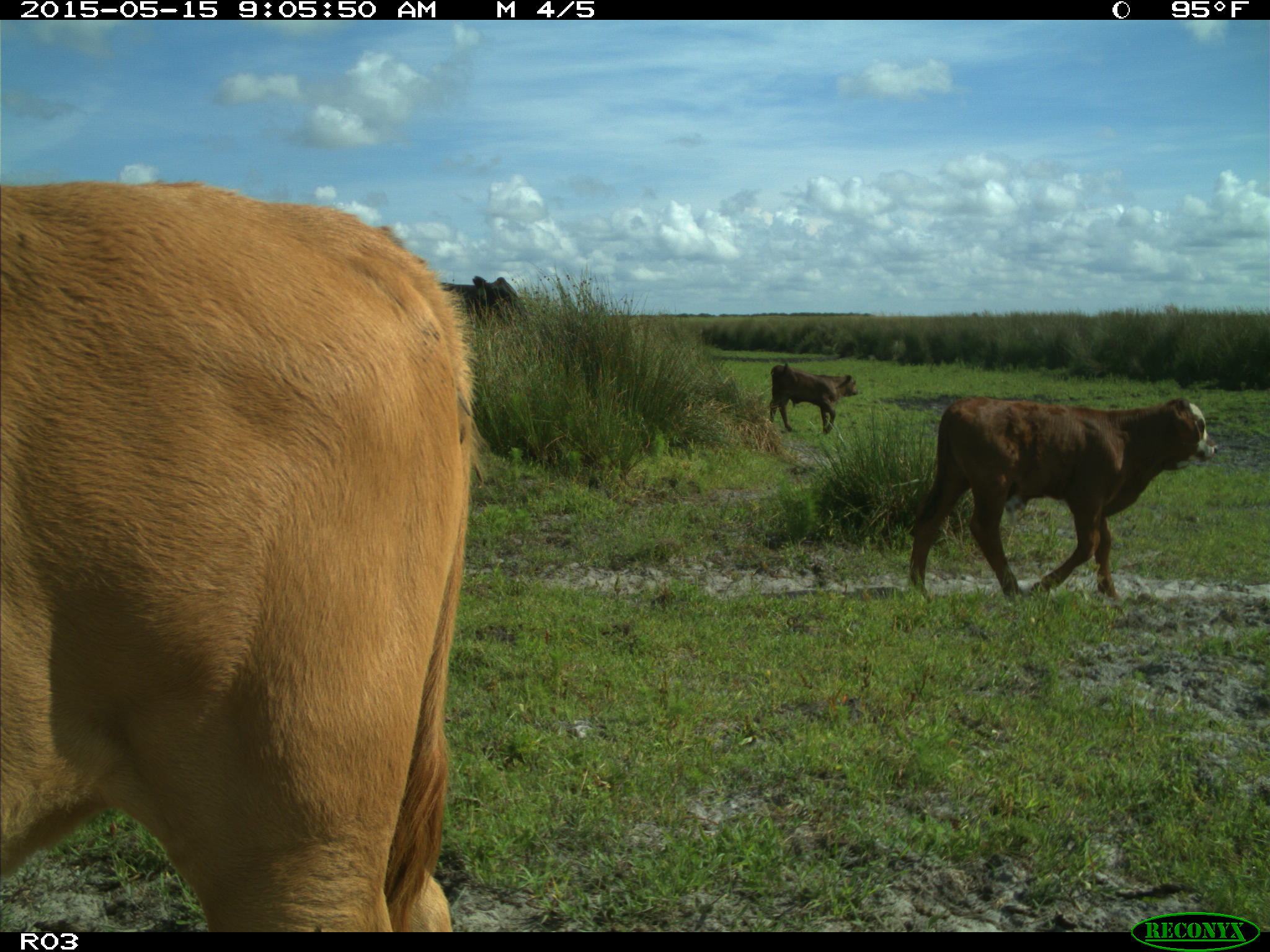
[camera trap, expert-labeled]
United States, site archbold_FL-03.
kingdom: Animalia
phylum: Chordata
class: Mammalia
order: Artiodactyla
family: Bovidae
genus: Bos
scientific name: Bos taurus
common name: domestic cow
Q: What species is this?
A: Bos taurus (domestic cow).